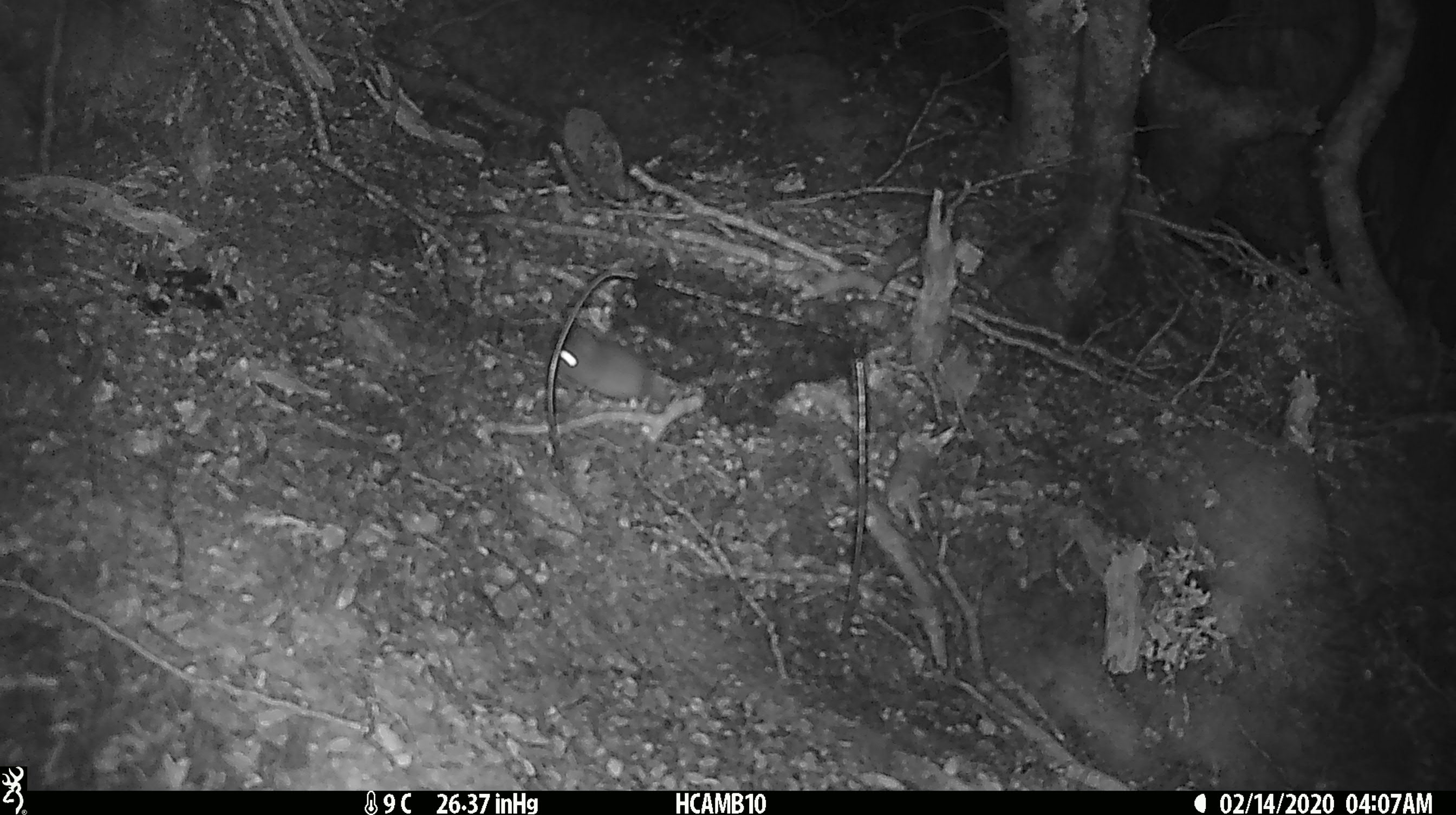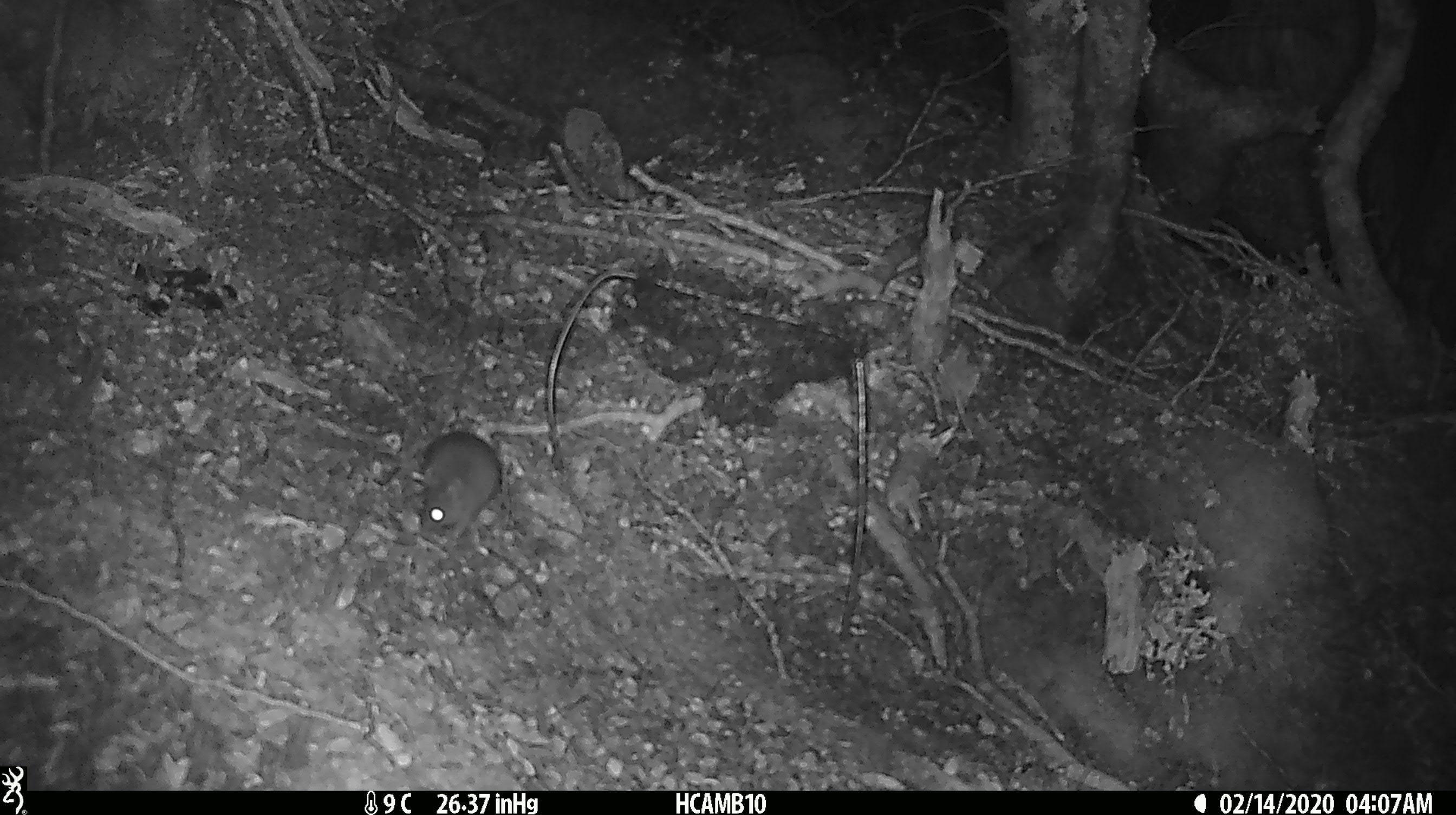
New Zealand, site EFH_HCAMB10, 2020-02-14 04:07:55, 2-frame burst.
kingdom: Animalia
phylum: Chordata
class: Mammalia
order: Rodentia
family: Muridae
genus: Mus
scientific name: Mus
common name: mouse